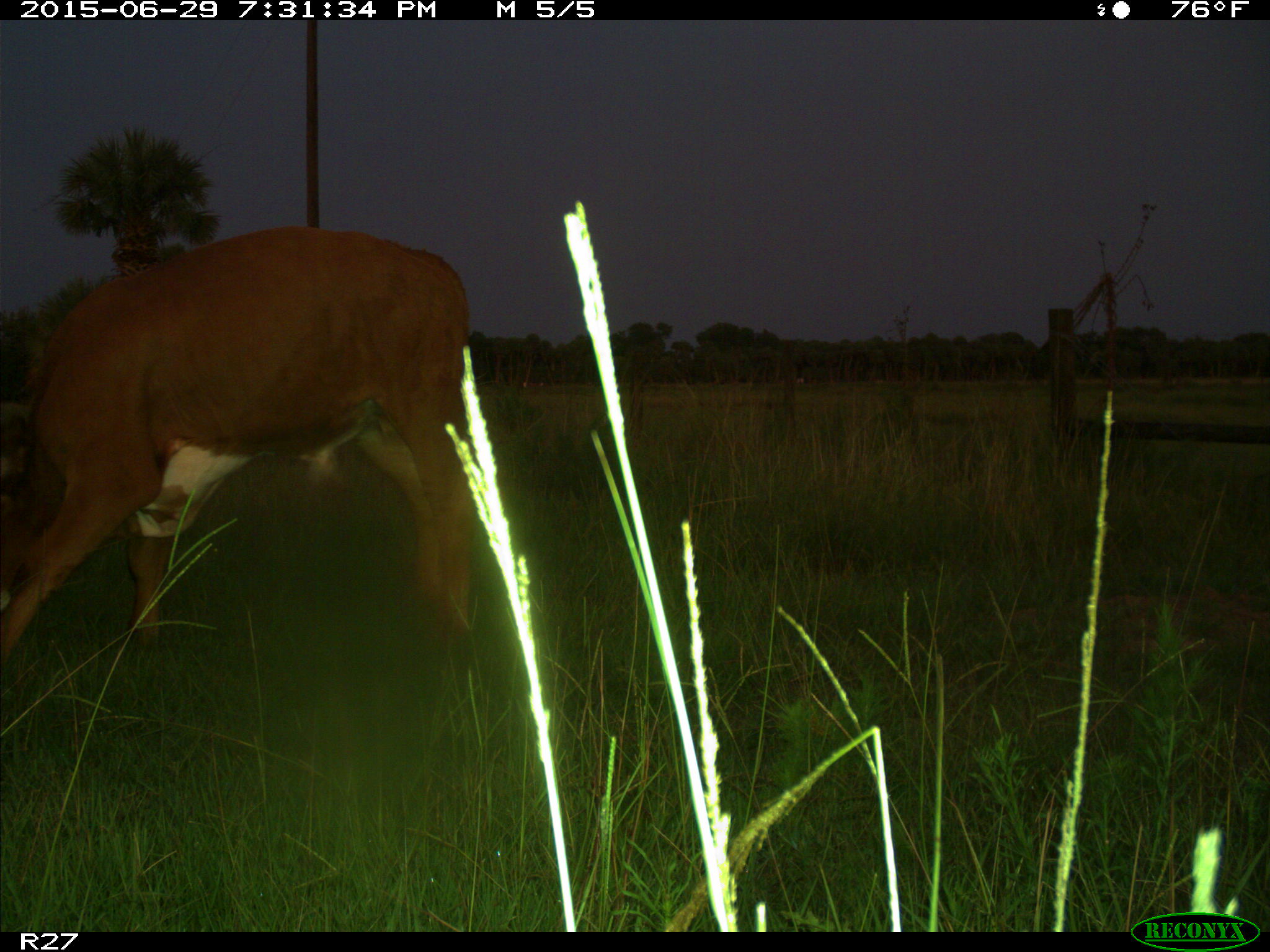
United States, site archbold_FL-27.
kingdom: Animalia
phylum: Chordata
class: Mammalia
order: Artiodactyla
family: Bovidae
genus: Bos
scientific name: Bos taurus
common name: domestic cow